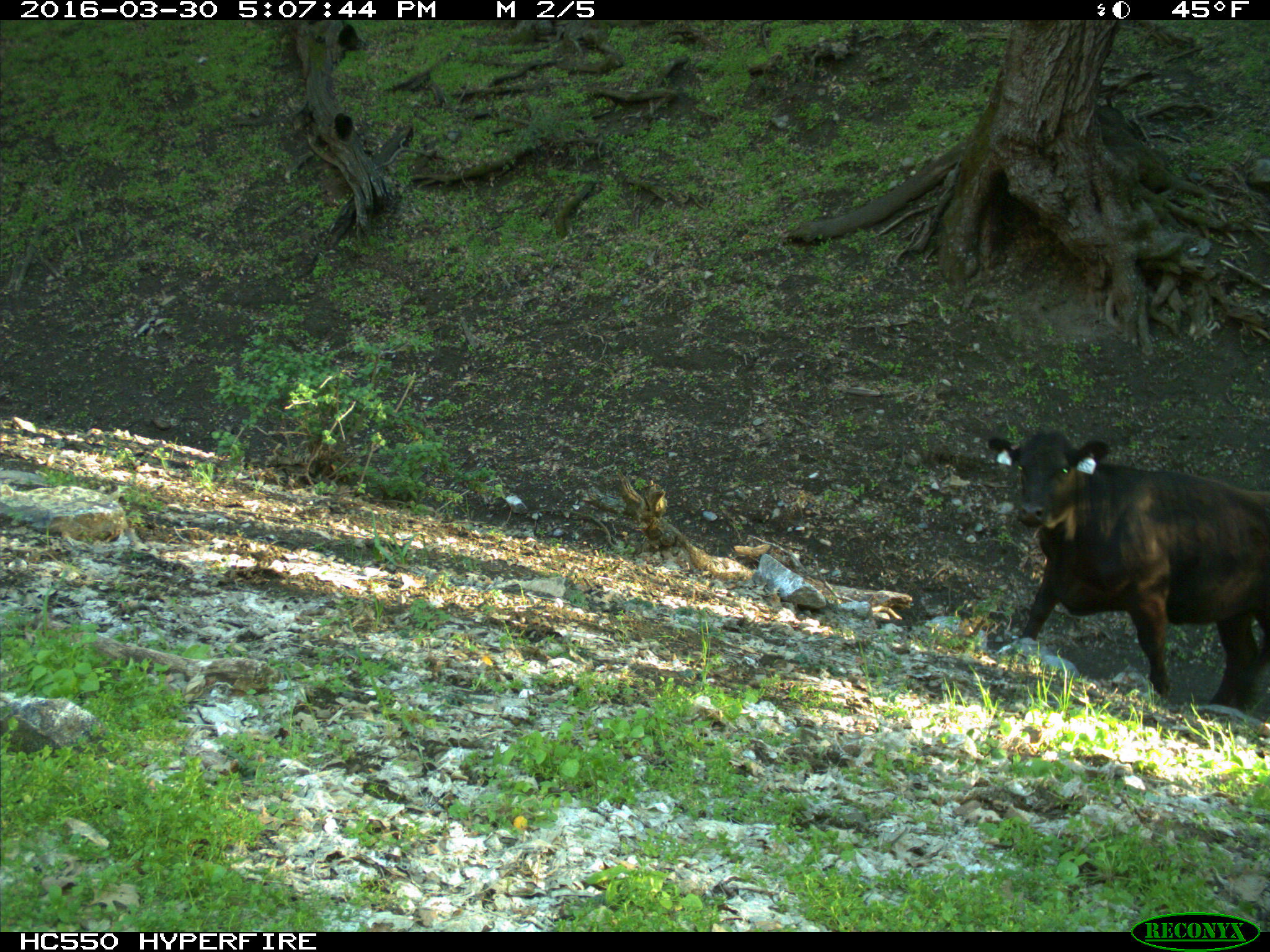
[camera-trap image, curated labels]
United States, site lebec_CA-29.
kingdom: Animalia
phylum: Chordata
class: Mammalia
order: Artiodactyla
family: Bovidae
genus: Bos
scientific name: Bos taurus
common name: domestic cow